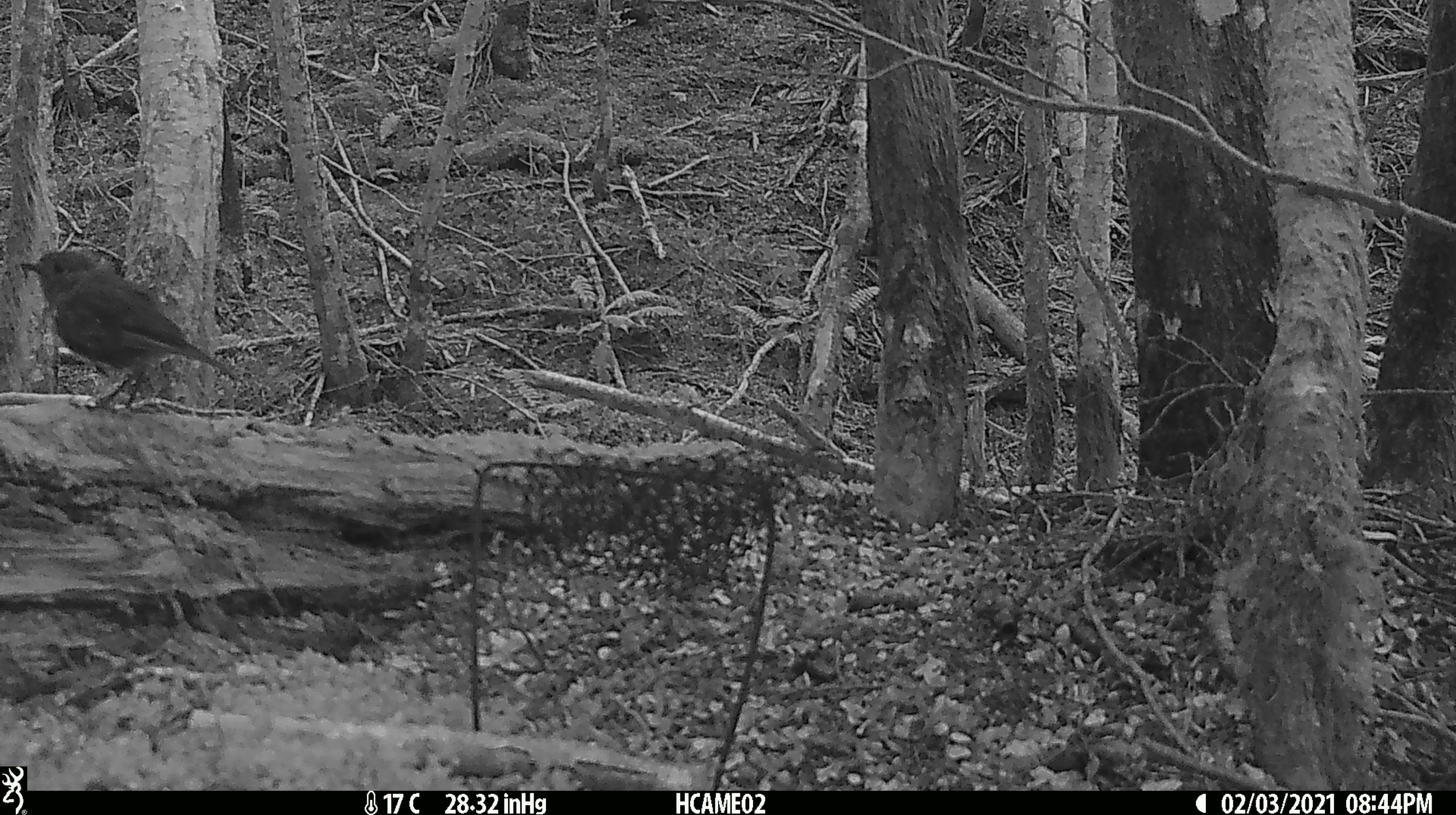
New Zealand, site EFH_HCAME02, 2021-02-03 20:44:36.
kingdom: Animalia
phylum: Chordata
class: Aves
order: Passeriformes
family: Petroicidae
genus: Petroica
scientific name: Petroica australis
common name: new zealand robin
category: robin